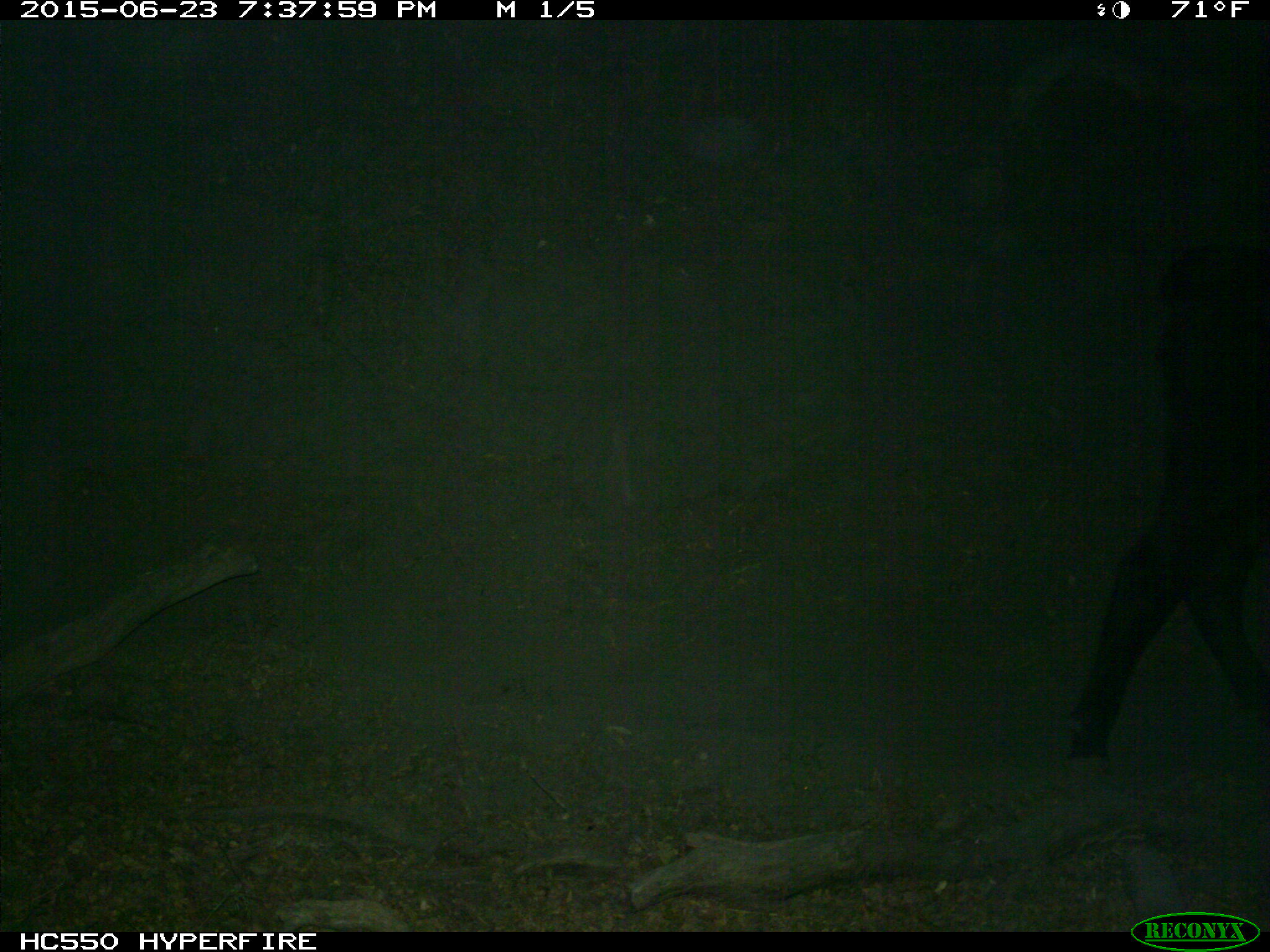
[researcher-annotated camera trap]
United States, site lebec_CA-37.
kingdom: Animalia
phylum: Chordata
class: Mammalia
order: Artiodactyla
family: Bovidae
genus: Bos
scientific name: Bos taurus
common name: domestic cow